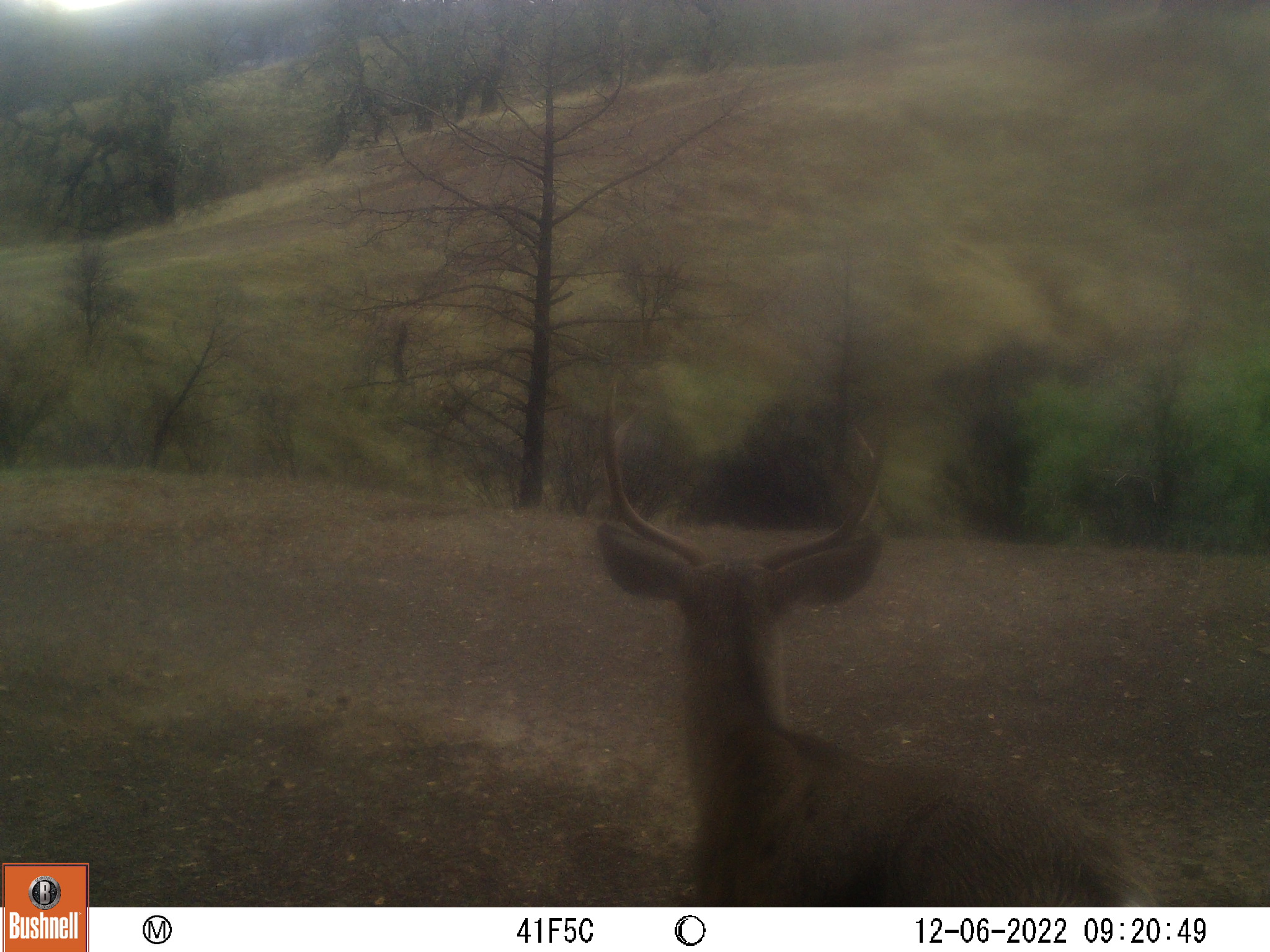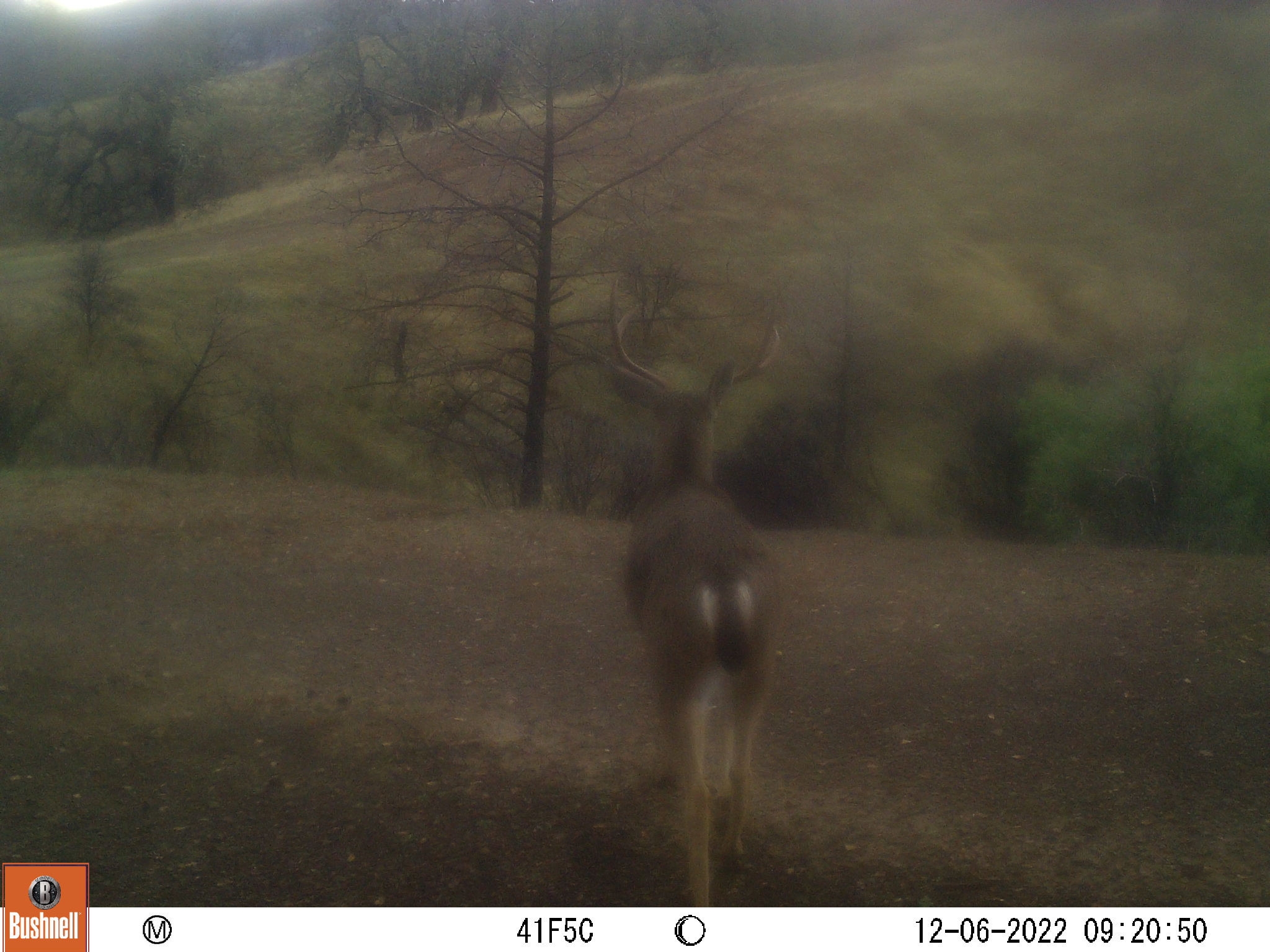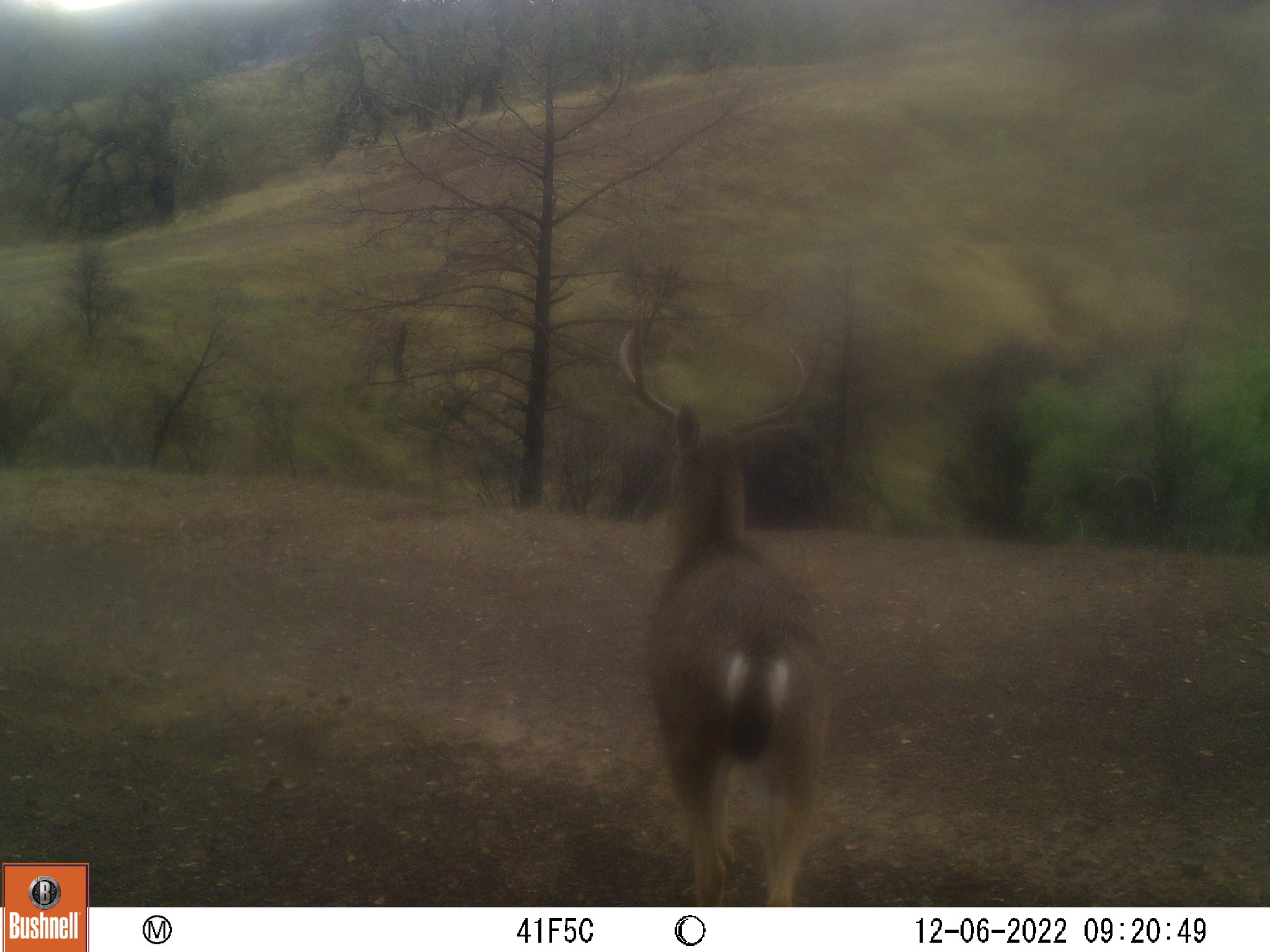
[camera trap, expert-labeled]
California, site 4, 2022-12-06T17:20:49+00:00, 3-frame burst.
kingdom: Animalia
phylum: Chordata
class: Mammalia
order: Artiodactyla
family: Cervidae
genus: Odocoileus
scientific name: Odocoileus hemionus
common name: mule deer